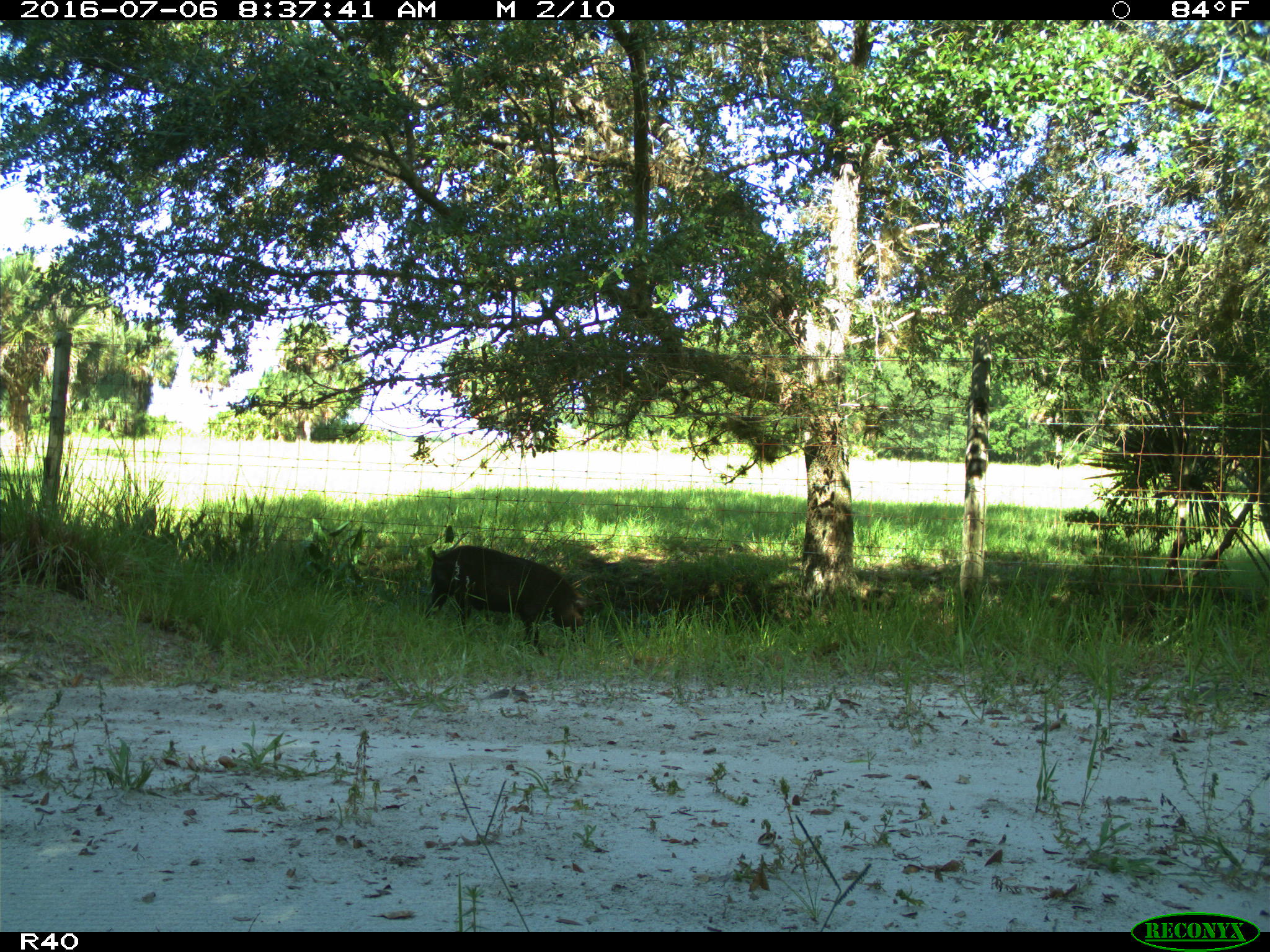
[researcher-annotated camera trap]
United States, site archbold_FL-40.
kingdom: Animalia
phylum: Chordata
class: Mammalia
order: Artiodactyla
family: Suidae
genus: Sus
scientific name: Sus scrofa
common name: wild boar